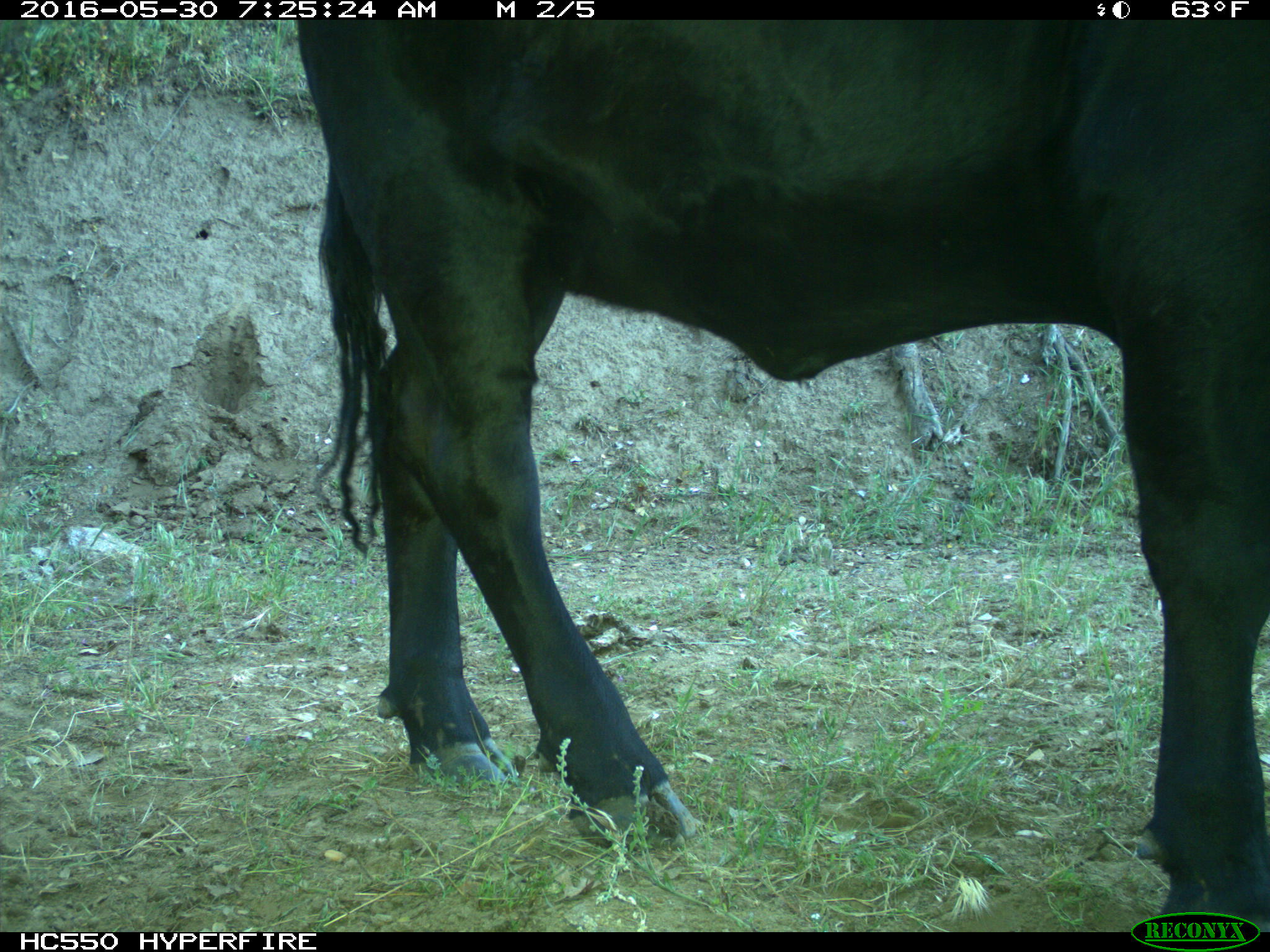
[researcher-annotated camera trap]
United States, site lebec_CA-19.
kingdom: Animalia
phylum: Chordata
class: Mammalia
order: Artiodactyla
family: Bovidae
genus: Bos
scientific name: Bos taurus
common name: domestic cow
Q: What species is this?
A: Bos taurus (domestic cow).